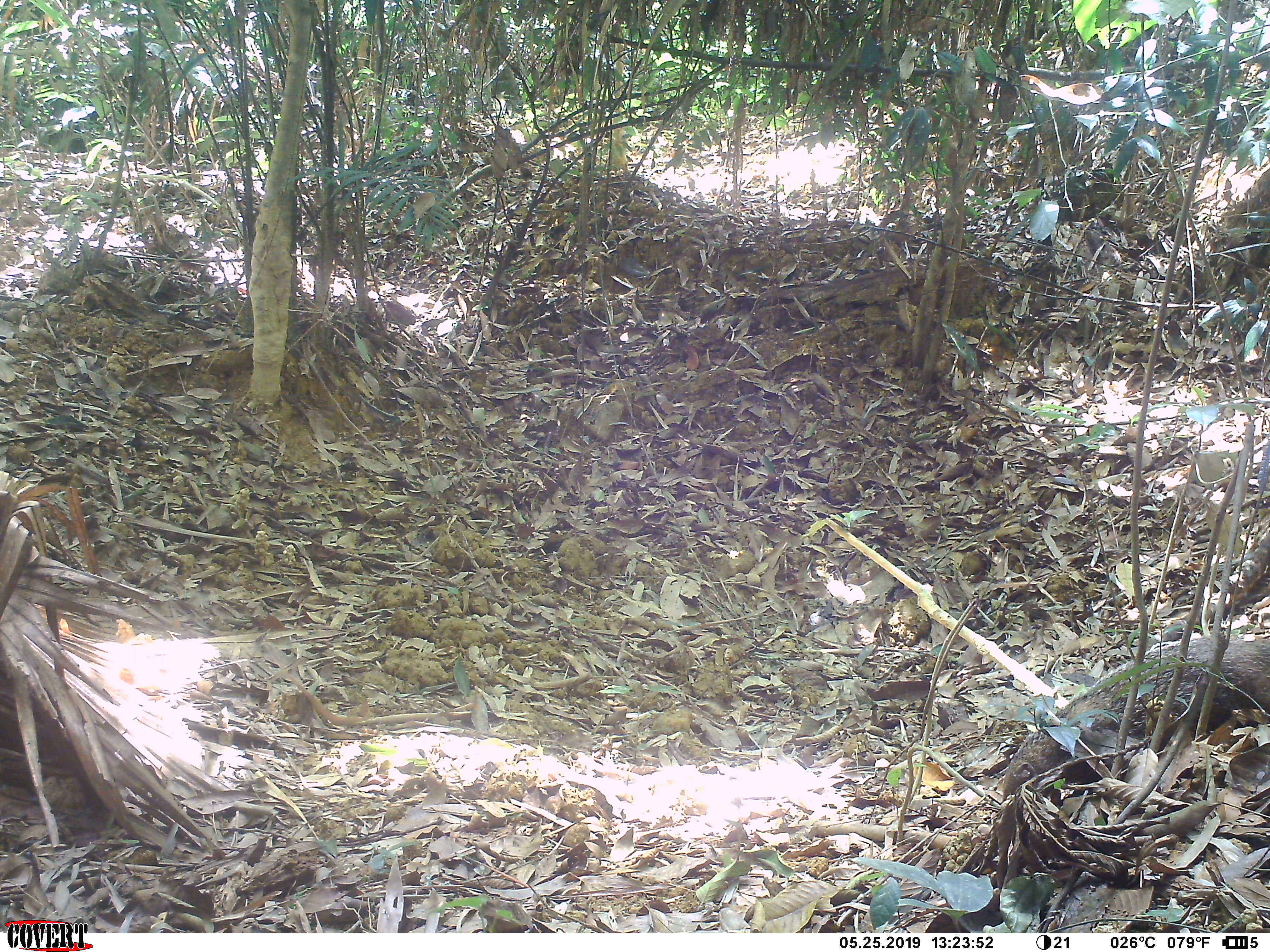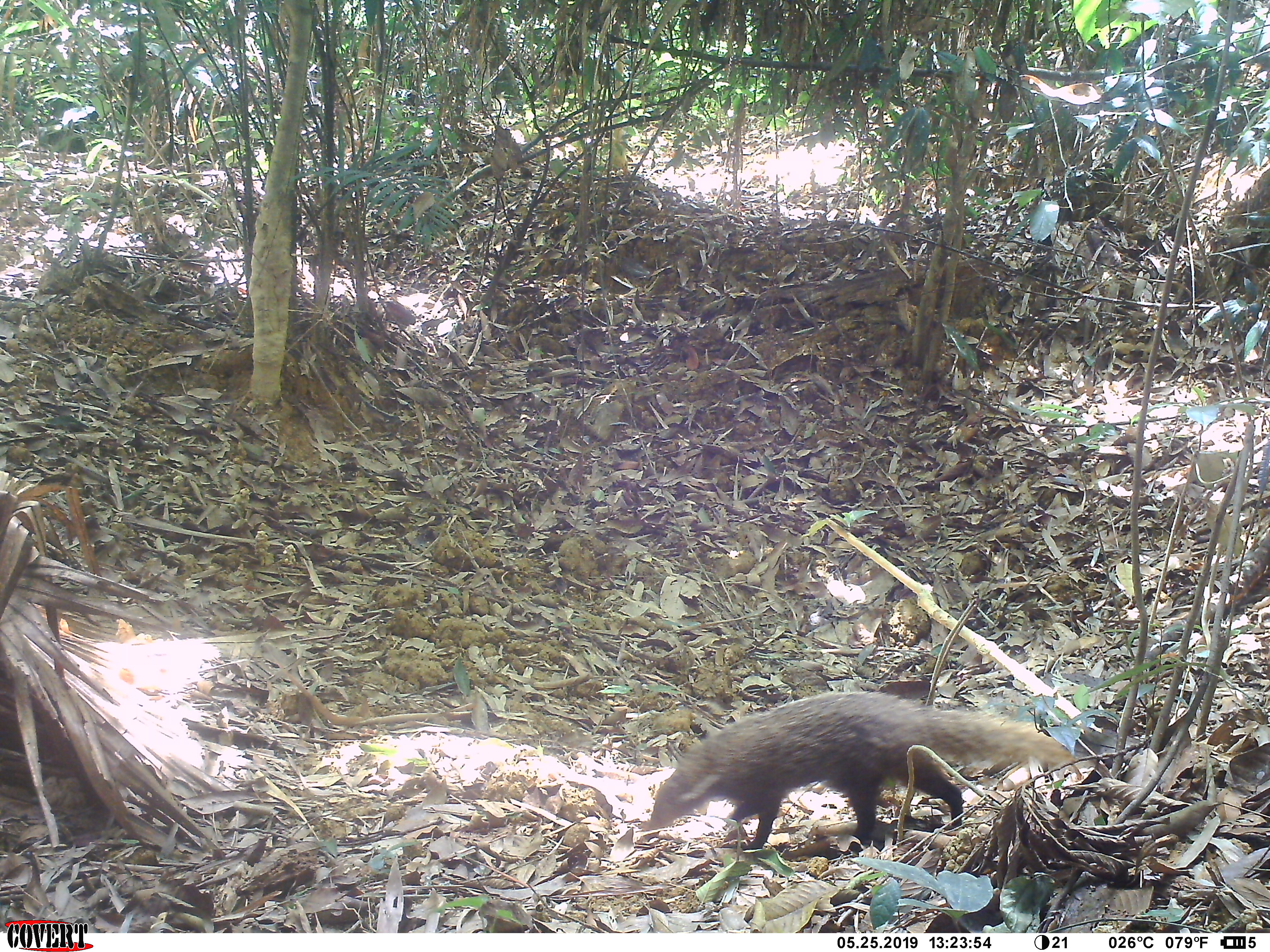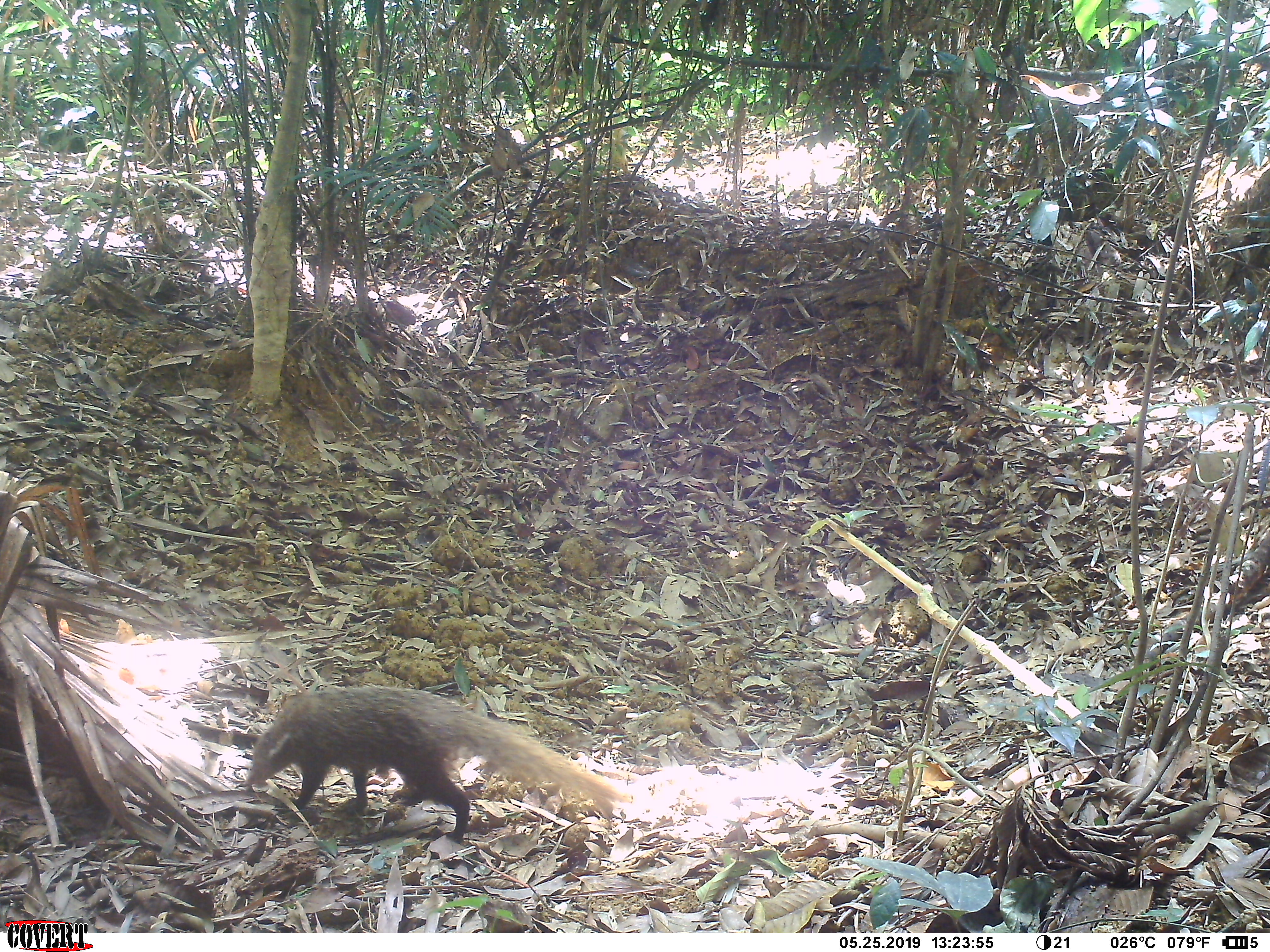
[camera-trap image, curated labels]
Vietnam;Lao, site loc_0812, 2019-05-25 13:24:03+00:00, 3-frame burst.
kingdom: Animalia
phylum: Chordata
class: Mammalia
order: Carnivora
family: Herpestidae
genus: Urva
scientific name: Urva urva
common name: crab-eating mongoose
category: crab eating mongoose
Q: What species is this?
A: Crab eating mongoose (crab-eating mongoose) (Urva urva).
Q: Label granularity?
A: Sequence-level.